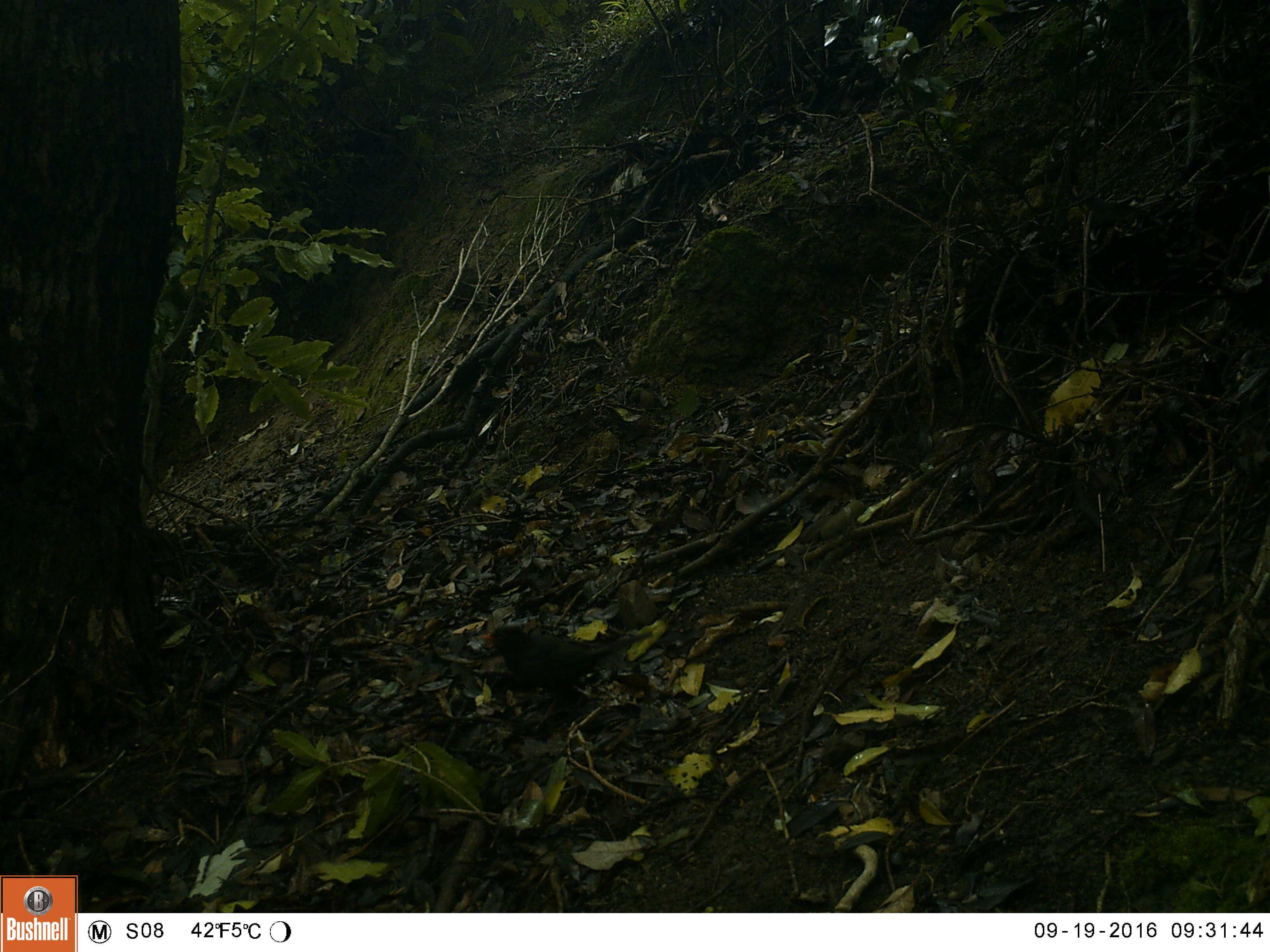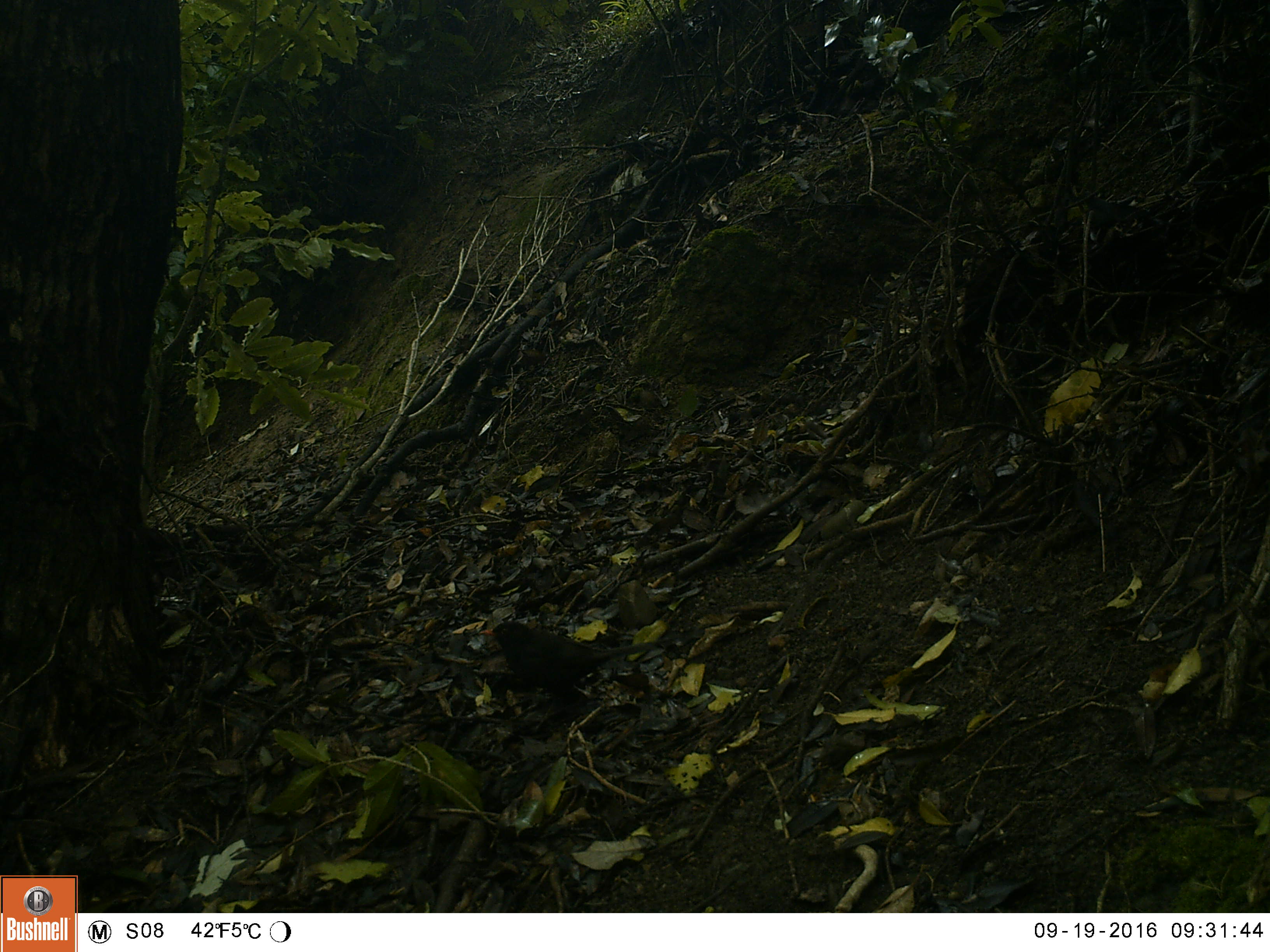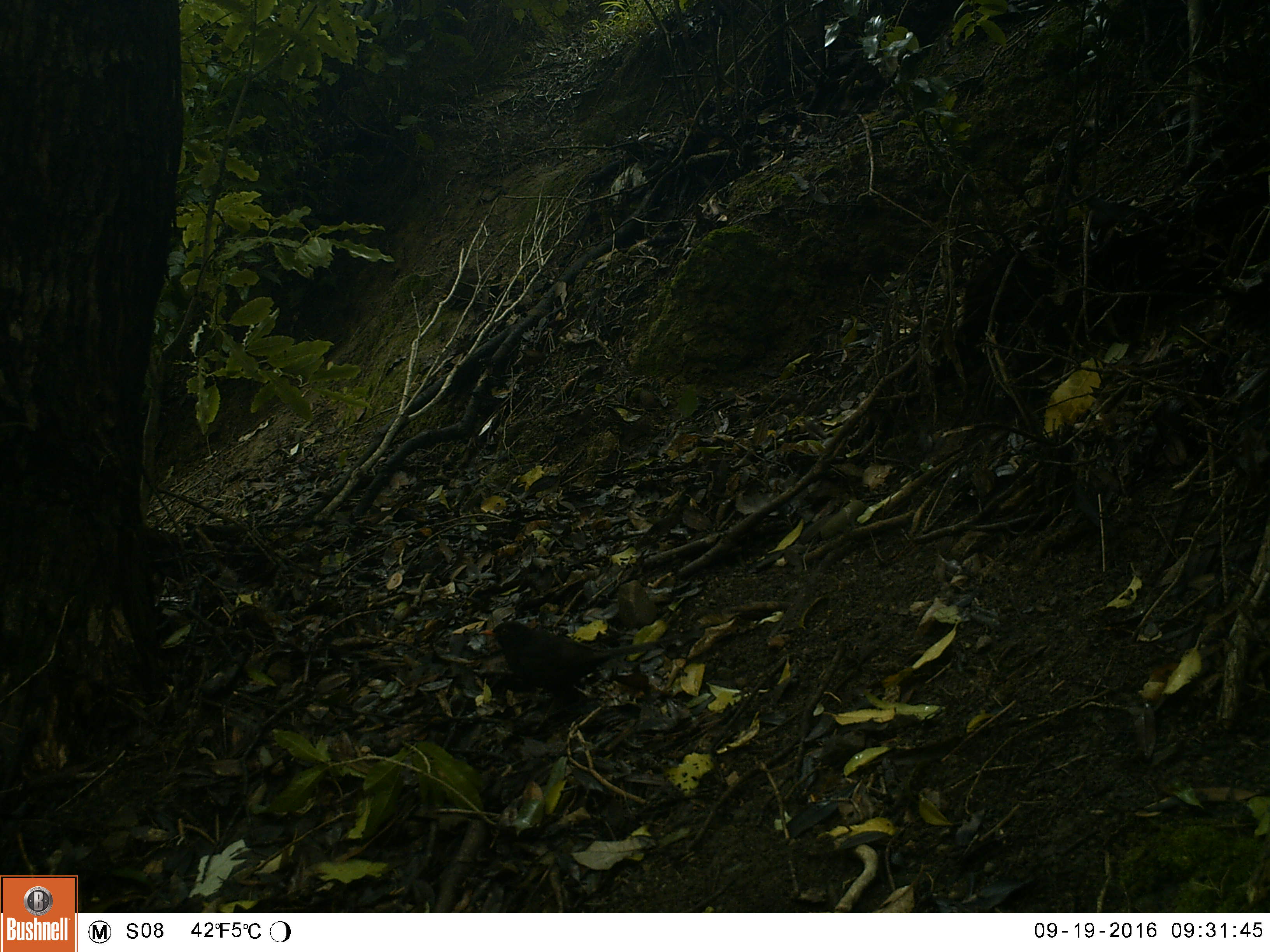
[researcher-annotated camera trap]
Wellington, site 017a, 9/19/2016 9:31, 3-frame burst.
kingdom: Animalia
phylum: Chordata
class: Aves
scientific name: Aves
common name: bird